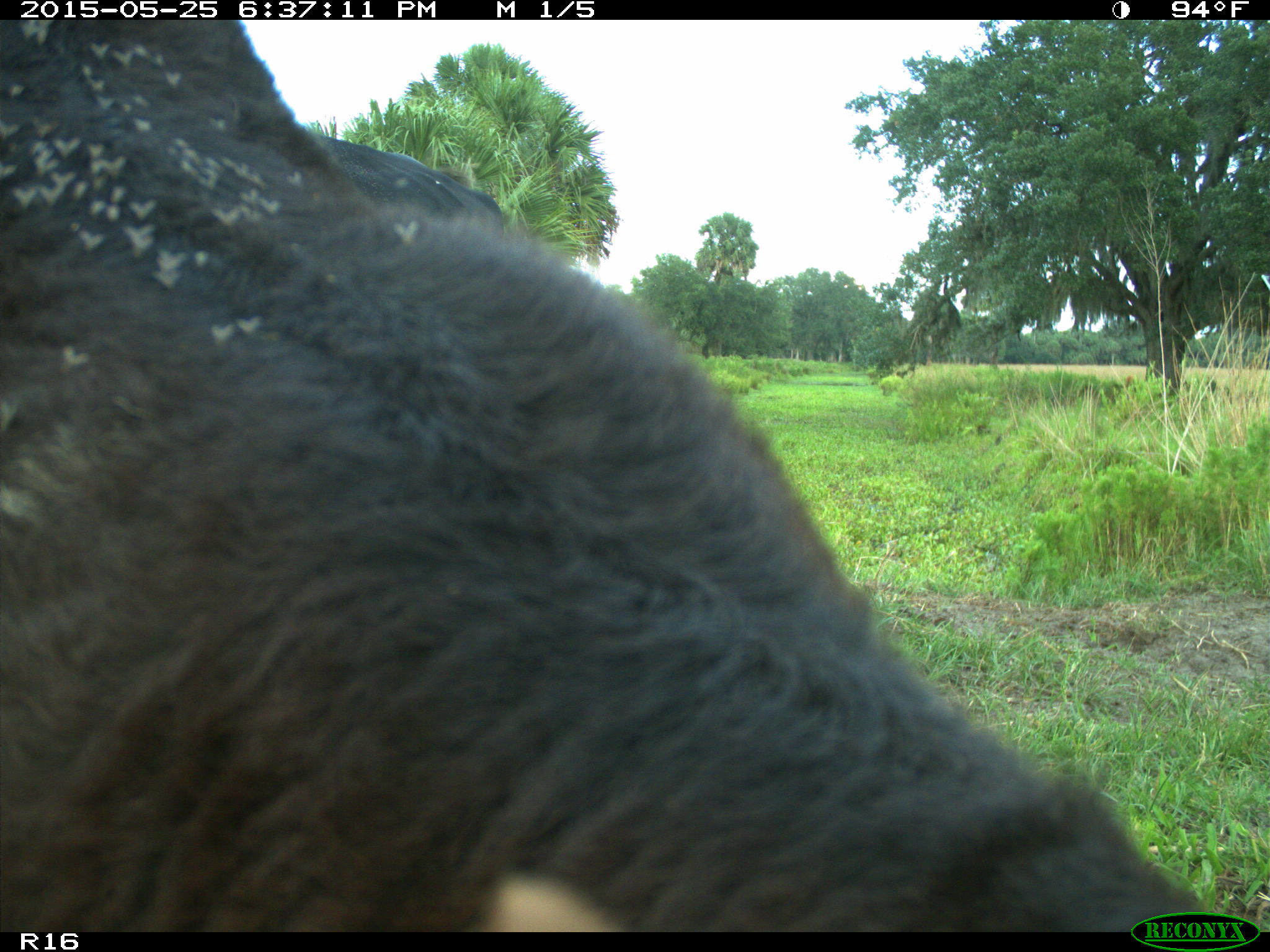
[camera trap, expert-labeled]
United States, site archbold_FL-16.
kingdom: Animalia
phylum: Chordata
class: Mammalia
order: Artiodactyla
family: Bovidae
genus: Bos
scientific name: Bos taurus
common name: domestic cow